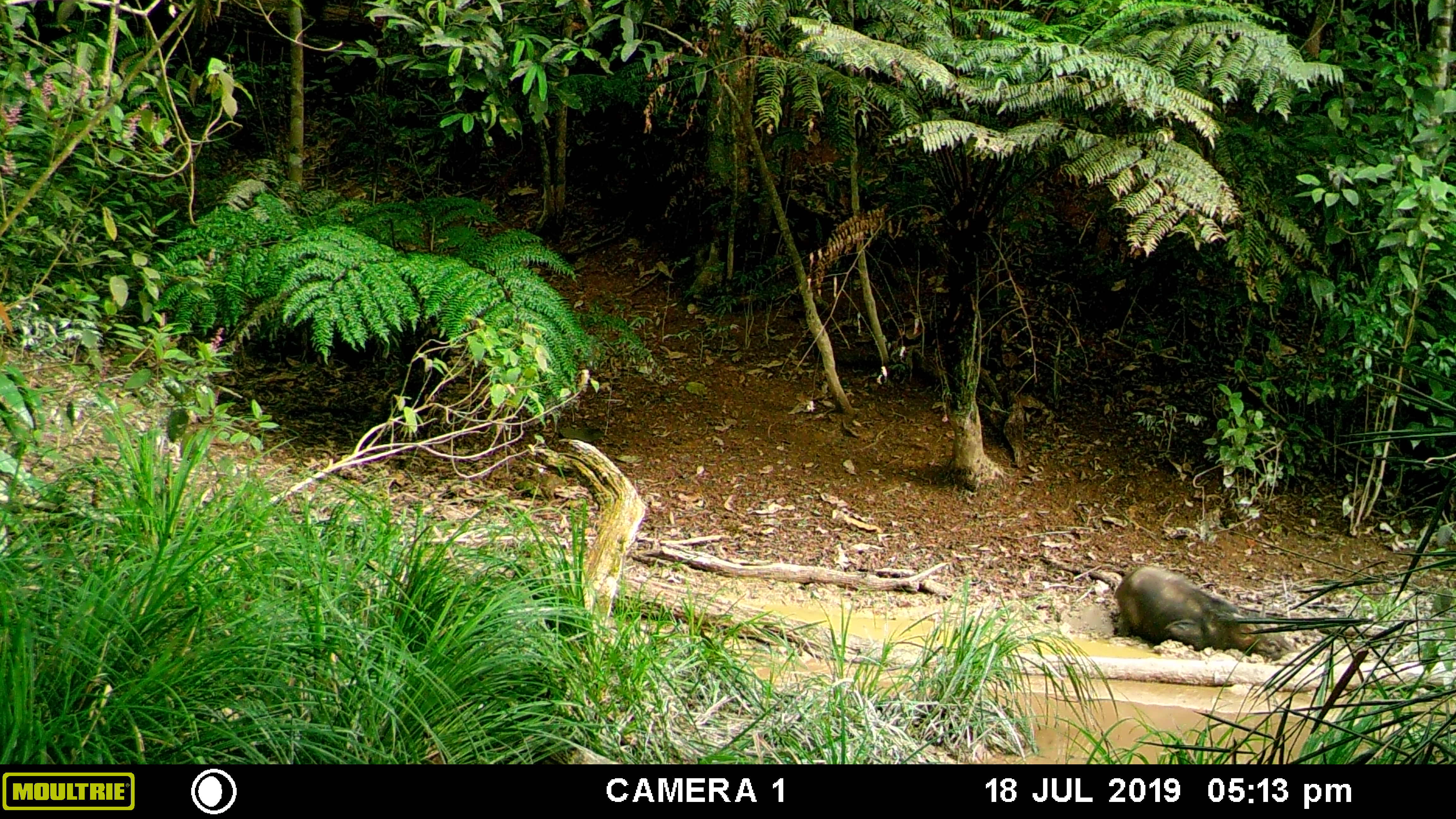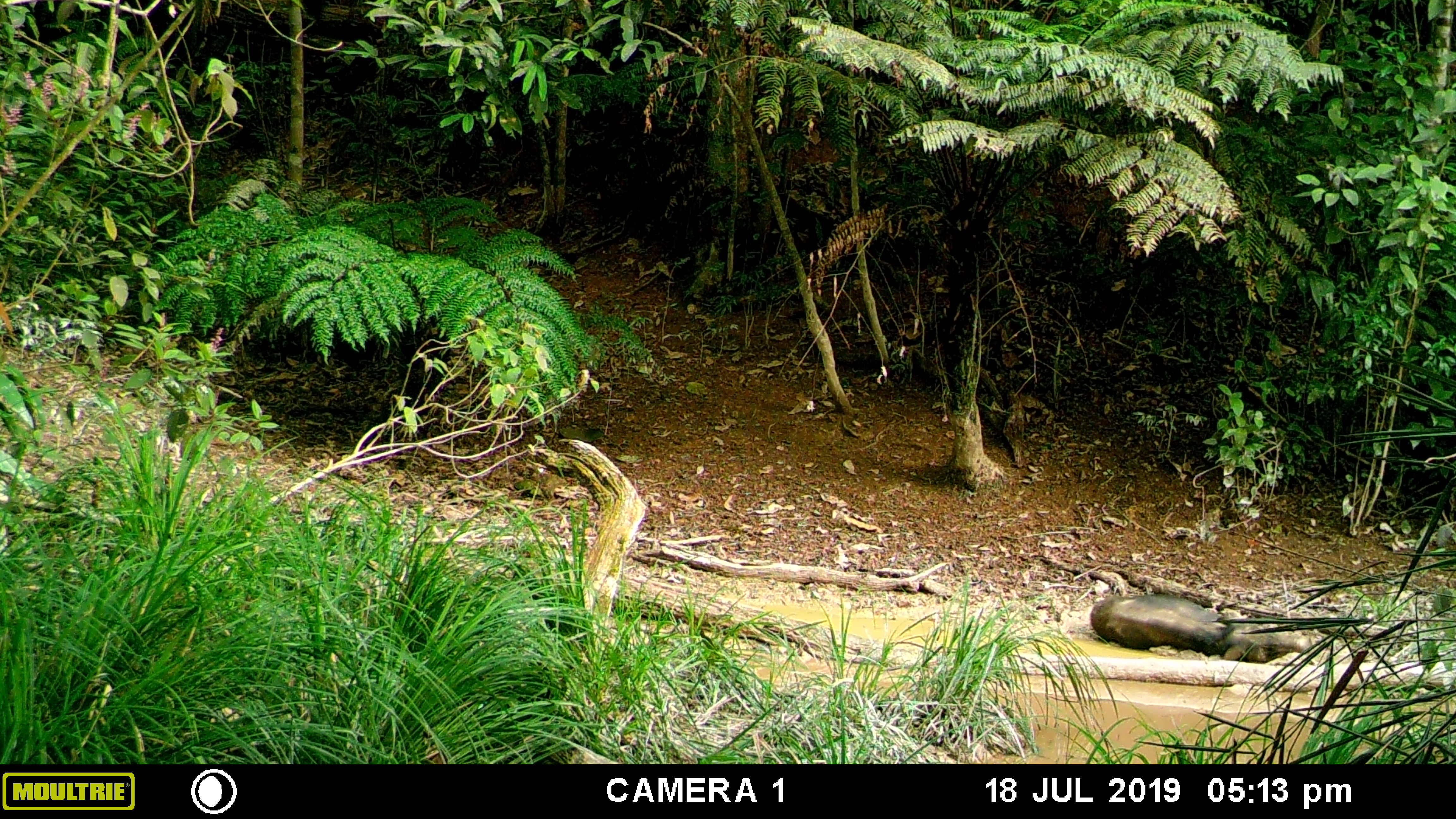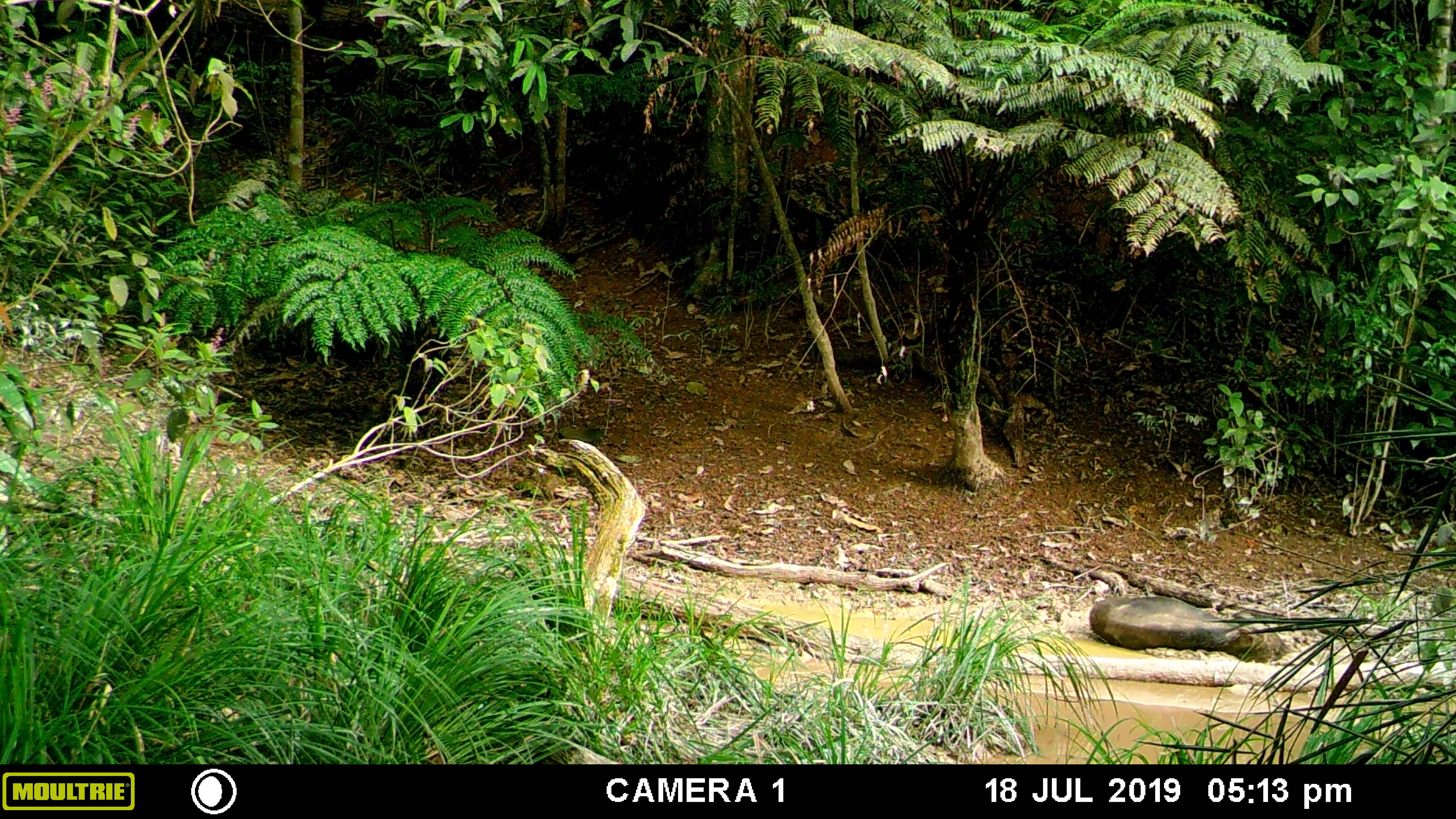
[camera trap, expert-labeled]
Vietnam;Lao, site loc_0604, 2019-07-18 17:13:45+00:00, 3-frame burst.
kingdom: Animalia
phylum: Chordata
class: Mammalia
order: Artiodactyla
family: Suidae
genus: Sus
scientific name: Sus scrofa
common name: eurasian wild pig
Eurasian wild pig (Sus scrofa). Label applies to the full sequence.